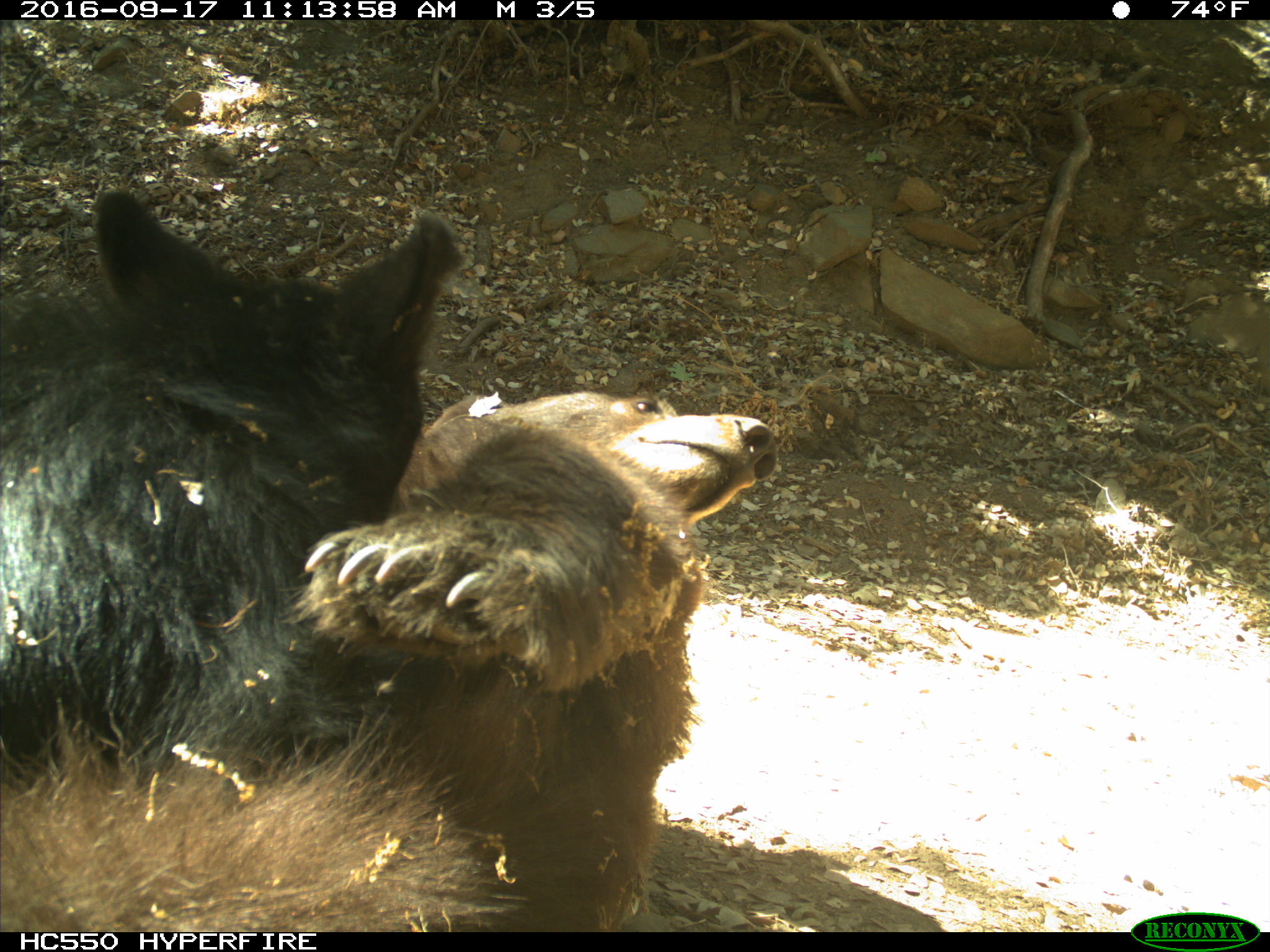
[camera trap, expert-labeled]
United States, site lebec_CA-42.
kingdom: Animalia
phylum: Chordata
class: Mammalia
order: Carnivora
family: Ursidae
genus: Ursus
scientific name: Ursus americanus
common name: american black bear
Ursus americanus (american black bear).